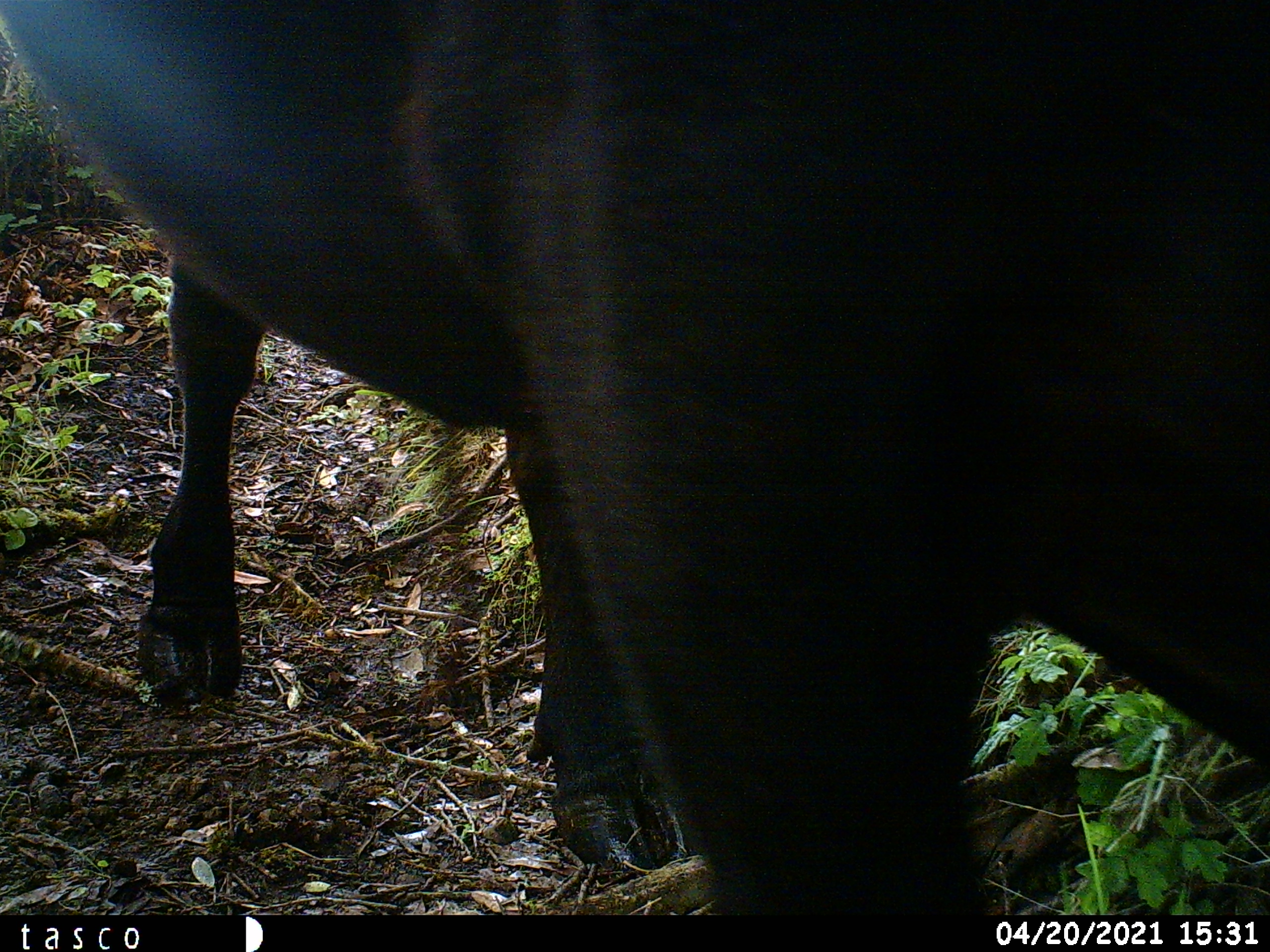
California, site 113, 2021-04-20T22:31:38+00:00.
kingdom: Animalia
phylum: Chordata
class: Mammalia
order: Artiodactyla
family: Bovidae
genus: Bos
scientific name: Bos taurus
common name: domestic cattle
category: cattle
Cattle (domestic cattle) (Bos taurus).